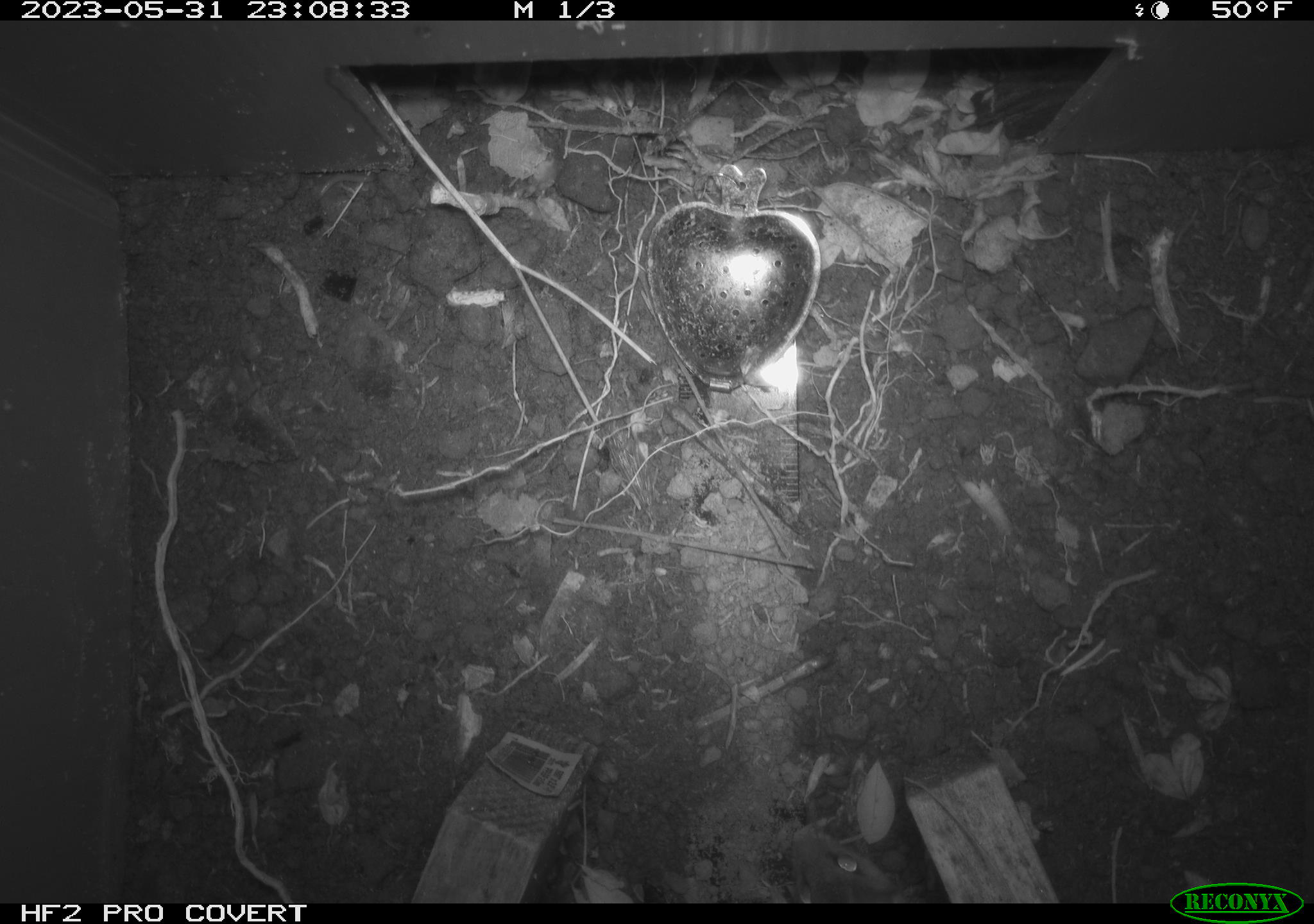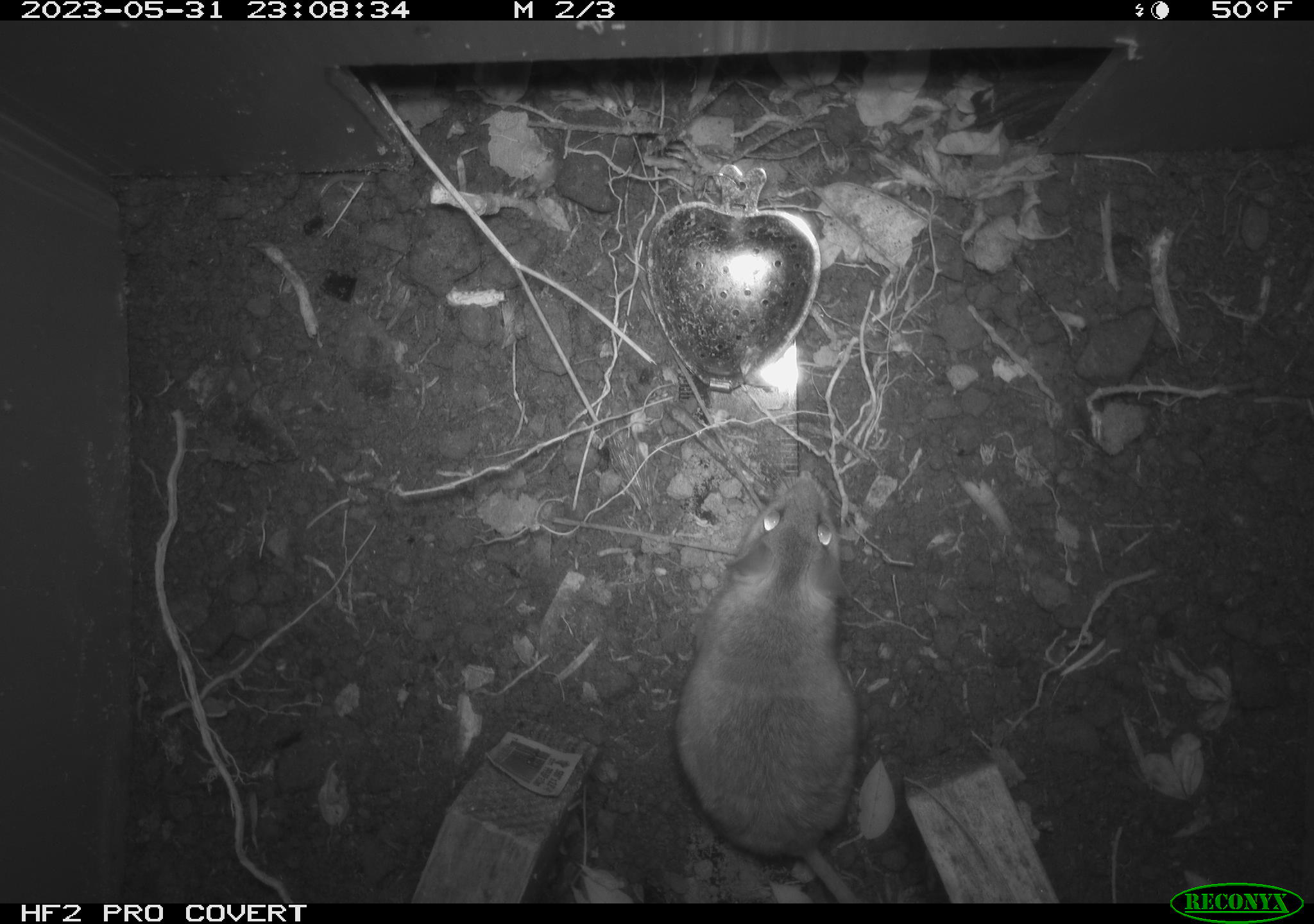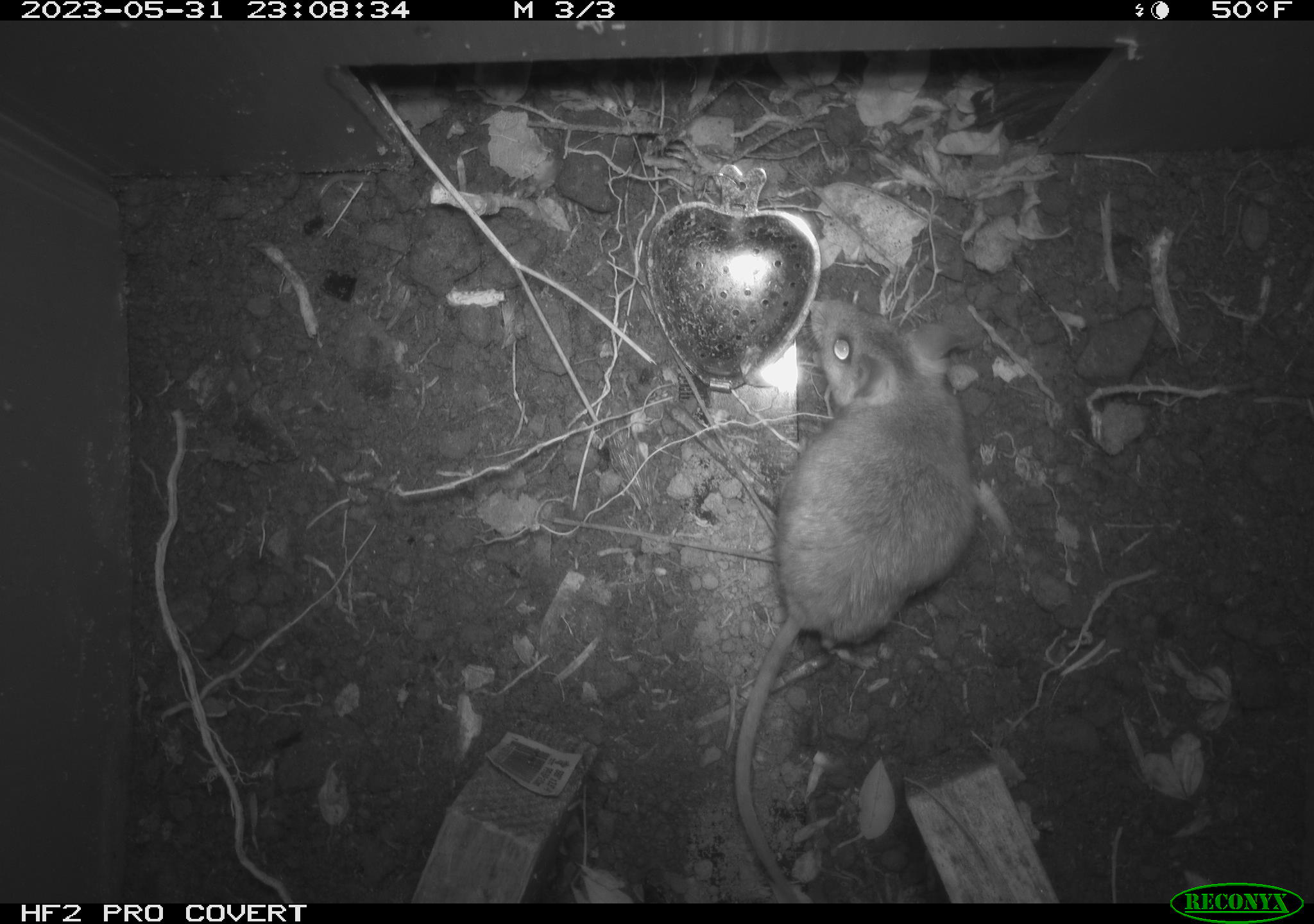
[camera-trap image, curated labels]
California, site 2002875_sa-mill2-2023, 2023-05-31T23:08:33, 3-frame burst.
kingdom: Animalia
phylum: Chordata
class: Mammalia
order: Rodentia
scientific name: Rodentia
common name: mouse species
Mouse species (Rodentia).